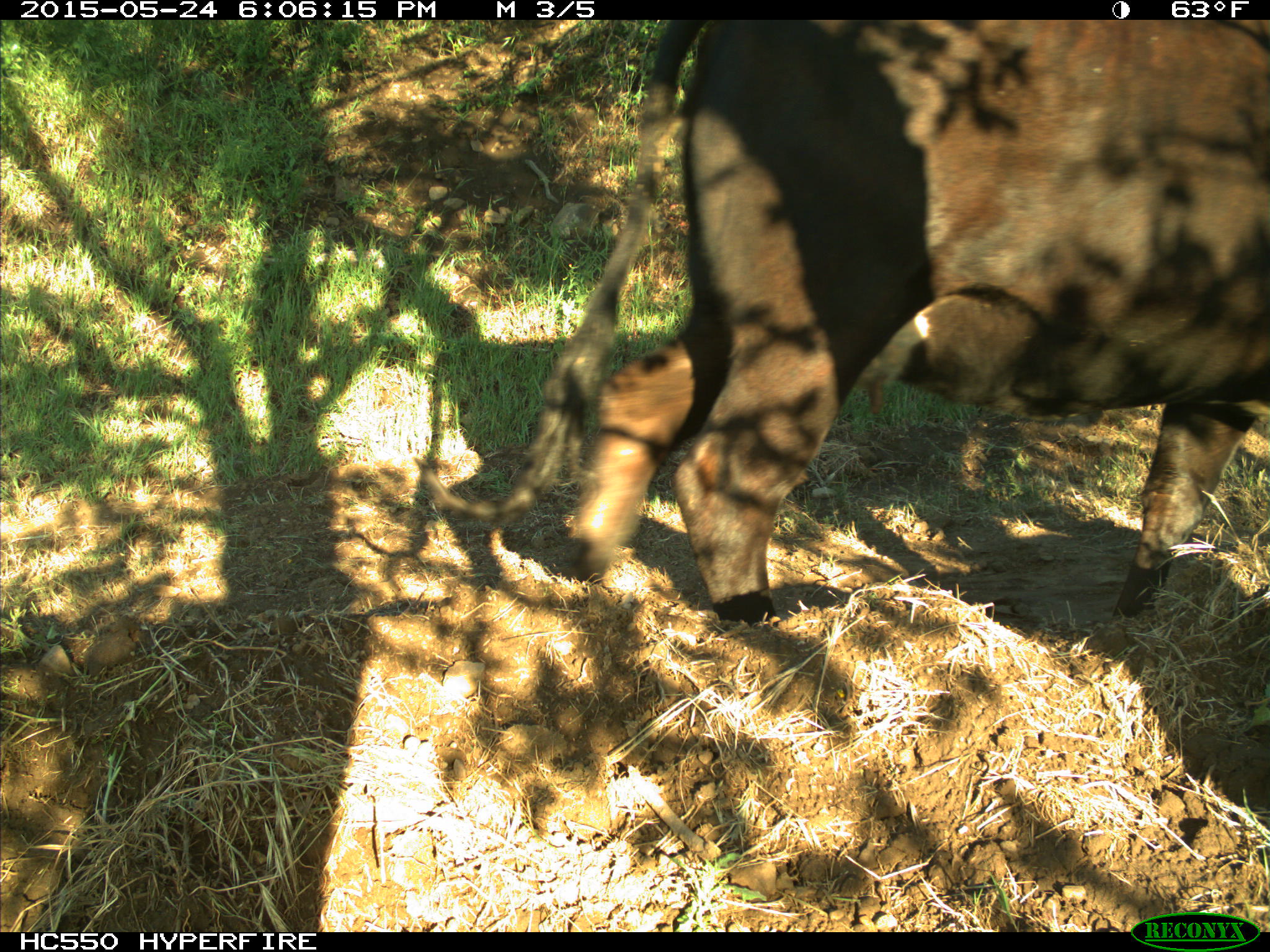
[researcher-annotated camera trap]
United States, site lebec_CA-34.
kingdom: Animalia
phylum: Chordata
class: Mammalia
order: Artiodactyla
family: Bovidae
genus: Bos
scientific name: Bos taurus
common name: domestic cow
Bos taurus (domestic cow).